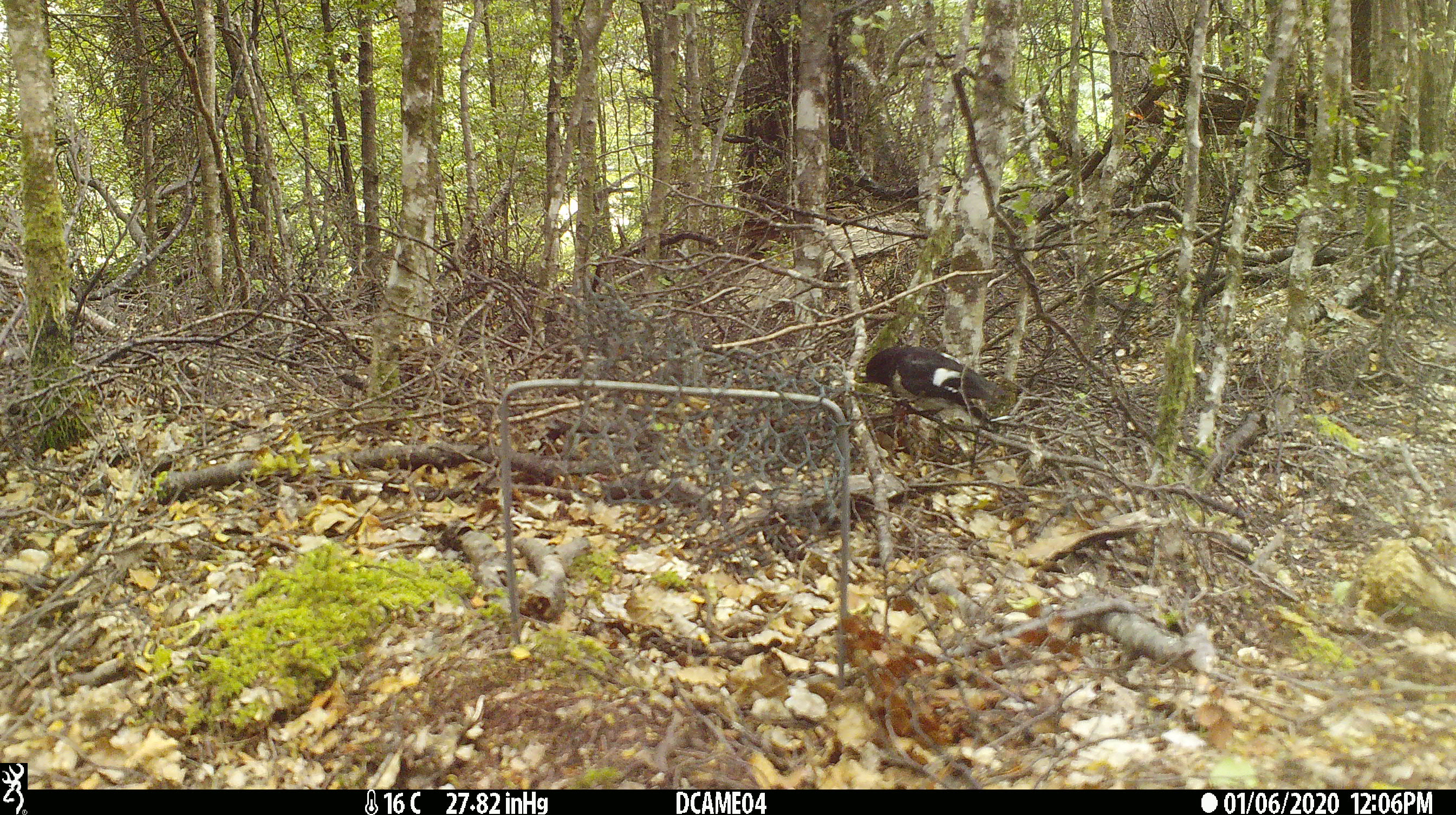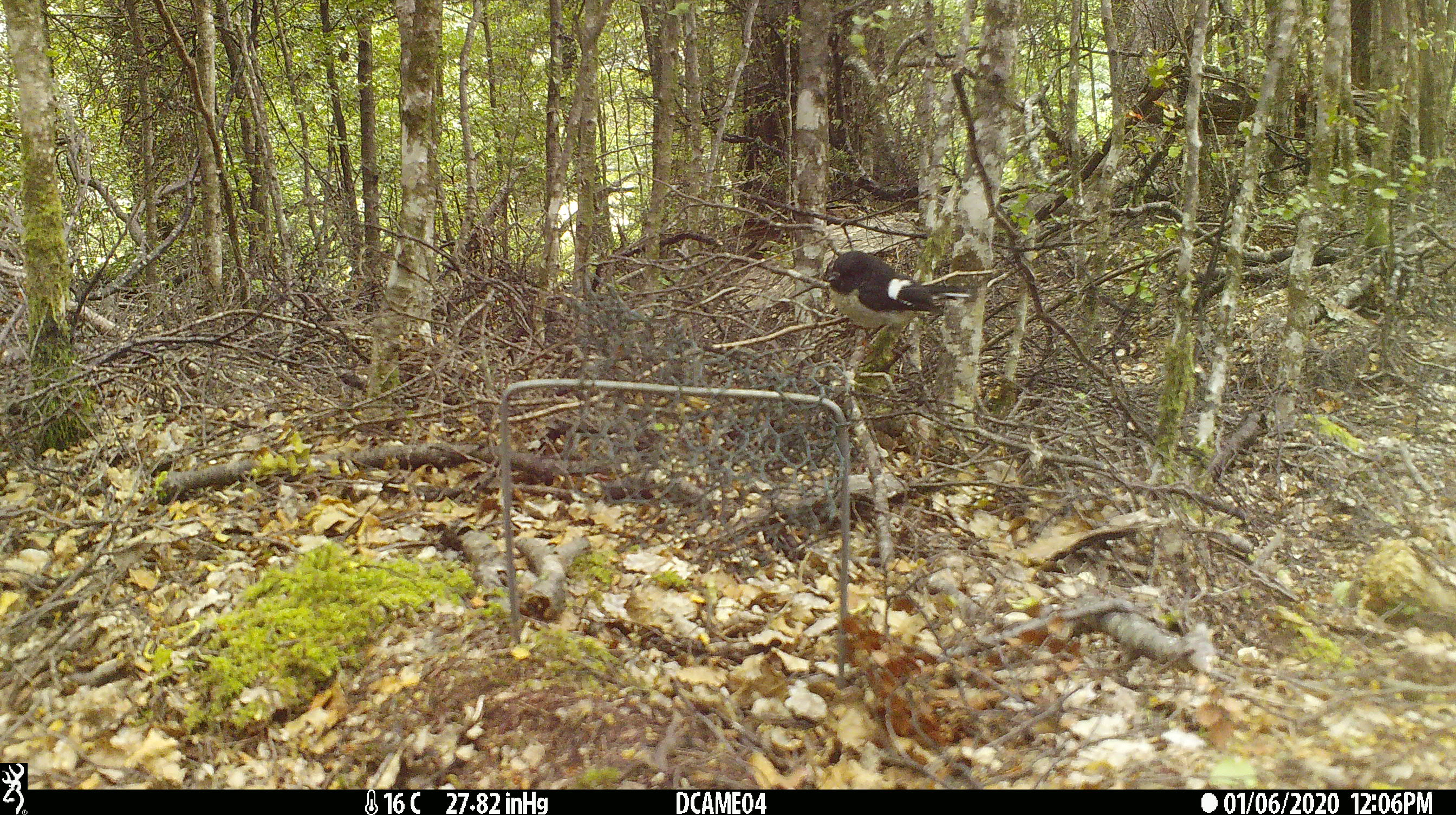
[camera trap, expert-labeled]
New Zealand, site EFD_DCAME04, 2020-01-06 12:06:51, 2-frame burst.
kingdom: Animalia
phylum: Chordata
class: Aves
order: Passeriformes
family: Petroicidae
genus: Petroica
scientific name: Petroica macrocephala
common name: tomtit